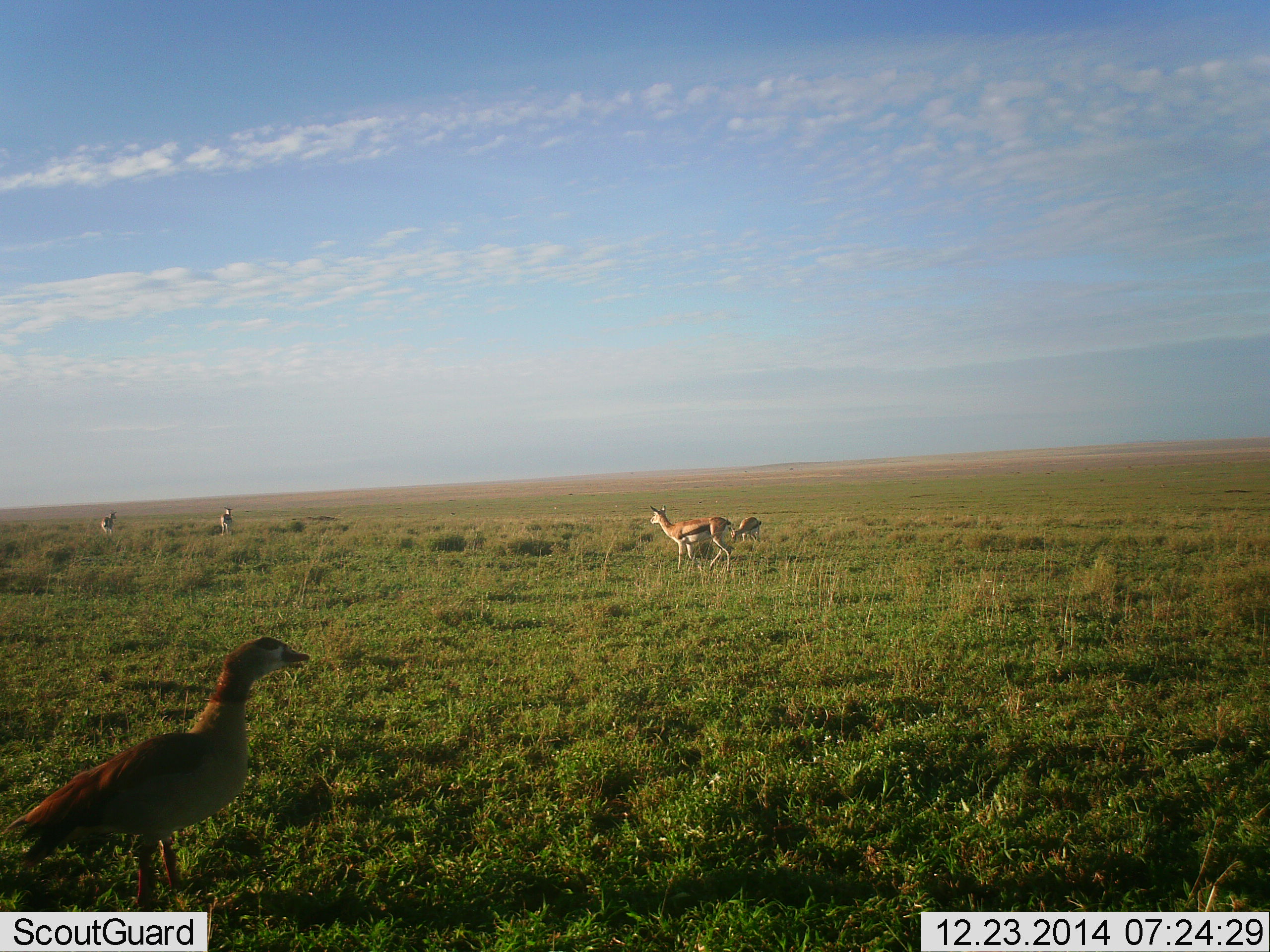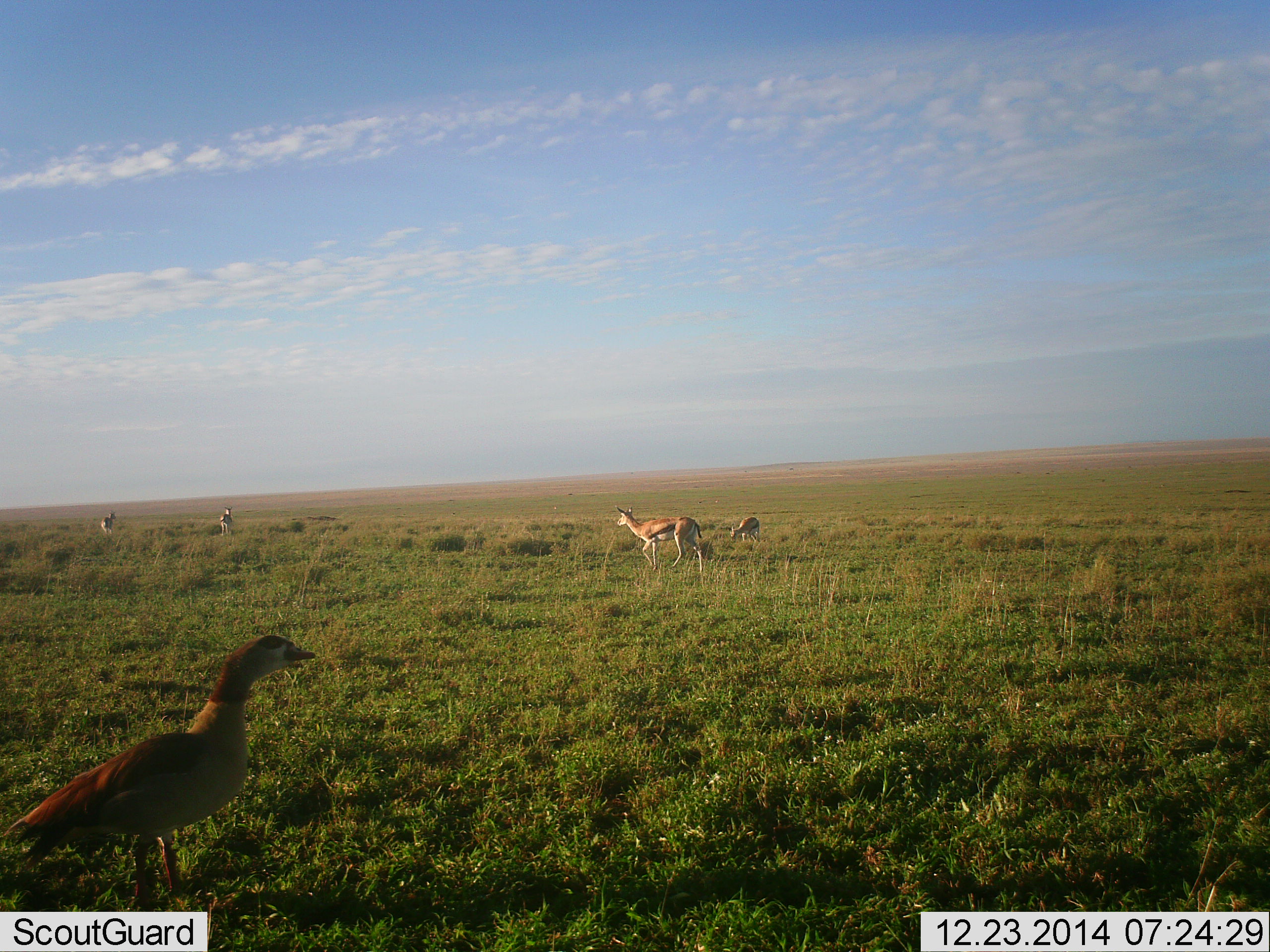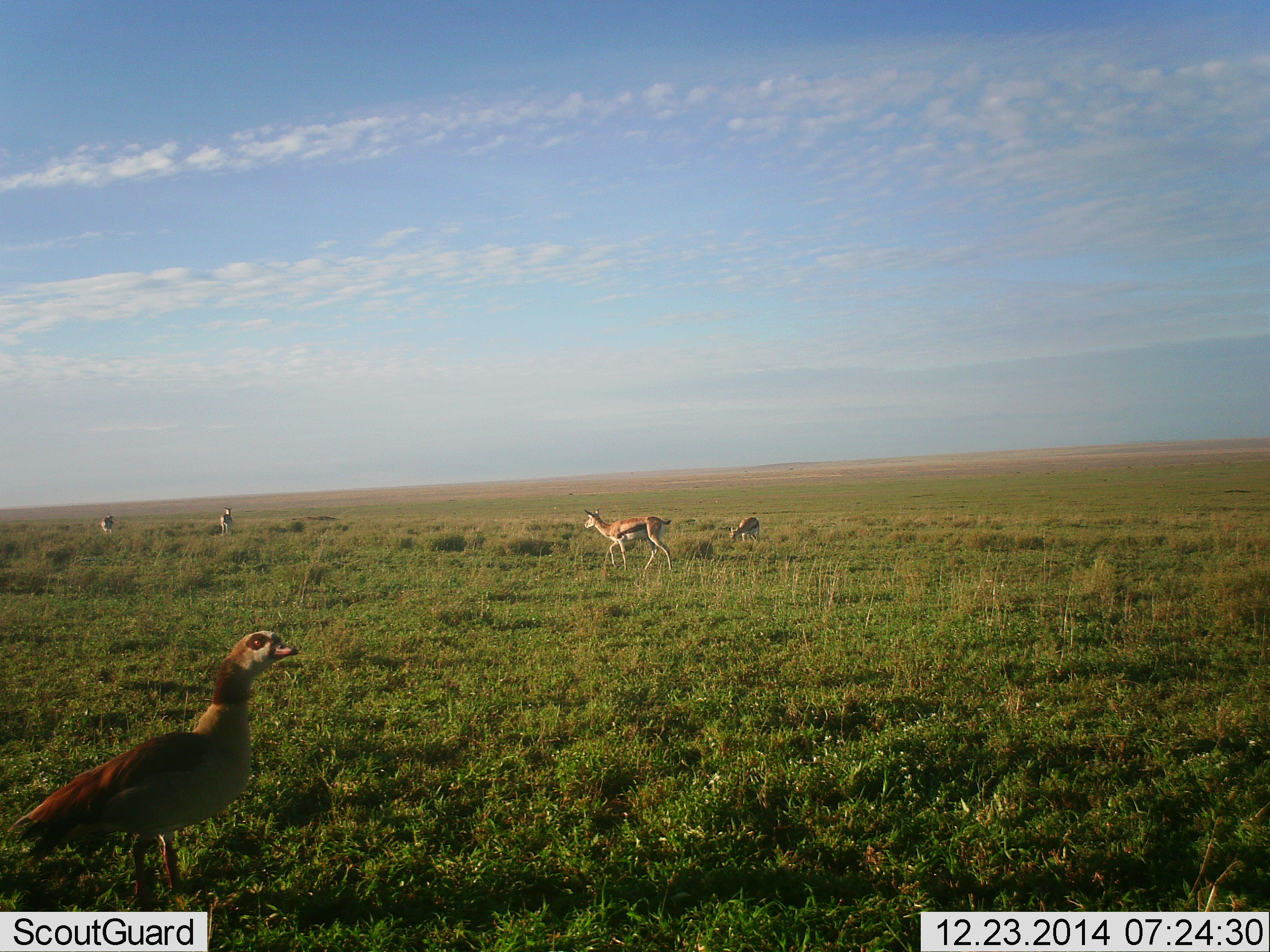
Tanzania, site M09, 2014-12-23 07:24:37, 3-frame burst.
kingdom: Animalia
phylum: Chordata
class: Mammalia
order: Artiodactyla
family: Bovidae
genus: Eudorcas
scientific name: Eudorcas thomsonii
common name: thomson's gazelle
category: gazellethomsons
Gazellethomsons (thomson's gazelle) (Eudorcas thomsonii), count 4. Behavior (volunteer vote fractions): standing 60%, resting 0%, moving 90%, interacting 0%. Young present (vote fraction): 0%. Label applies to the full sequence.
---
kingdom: Animalia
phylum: Chordata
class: Aves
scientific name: Aves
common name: bird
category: otherbird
Otherbird (bird) (Aves), count 1. Behavior (volunteer vote fractions): standing 100%, resting 0%, moving 0%, interacting 0%. Young present (vote fraction): 0%. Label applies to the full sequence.